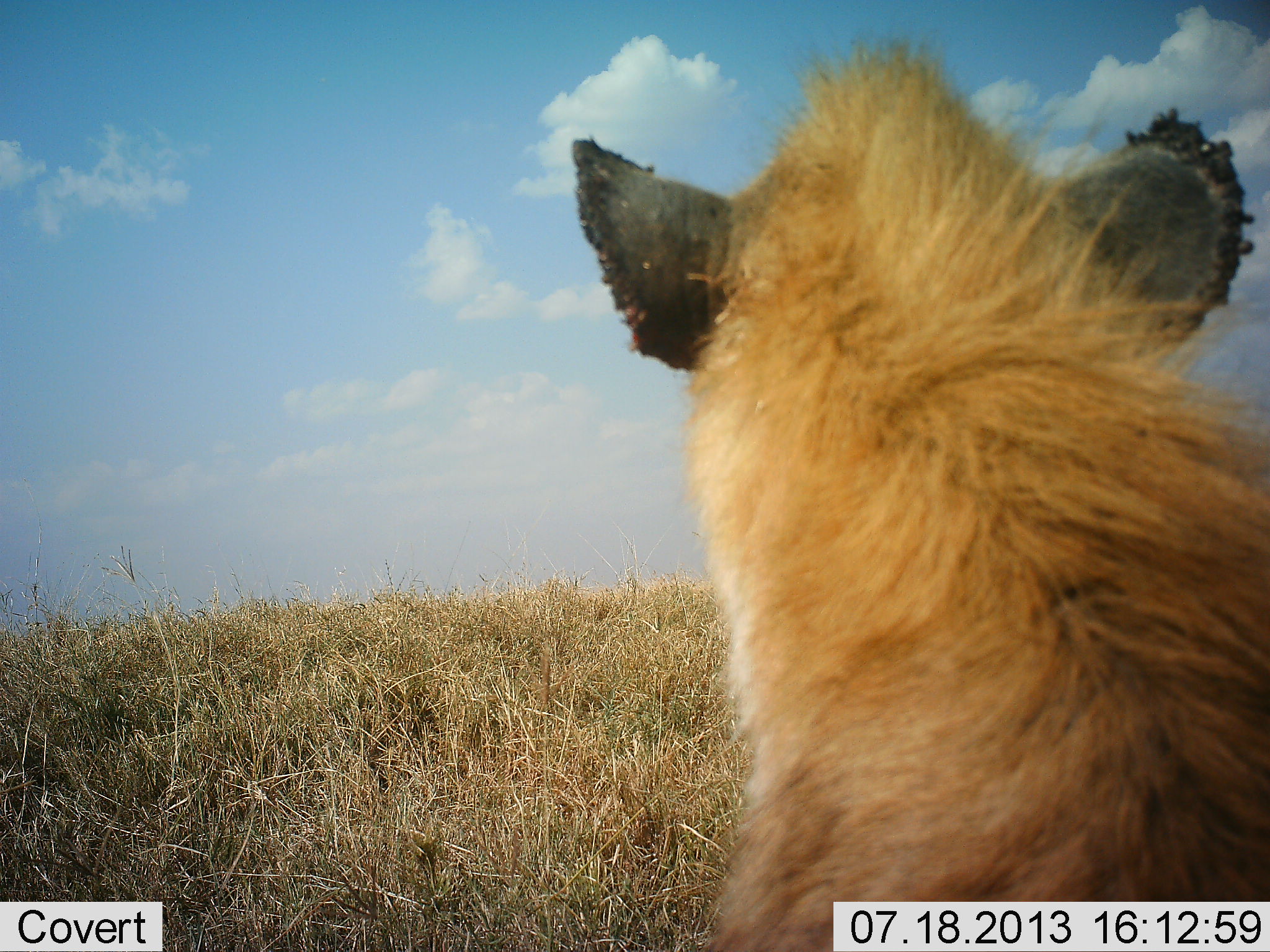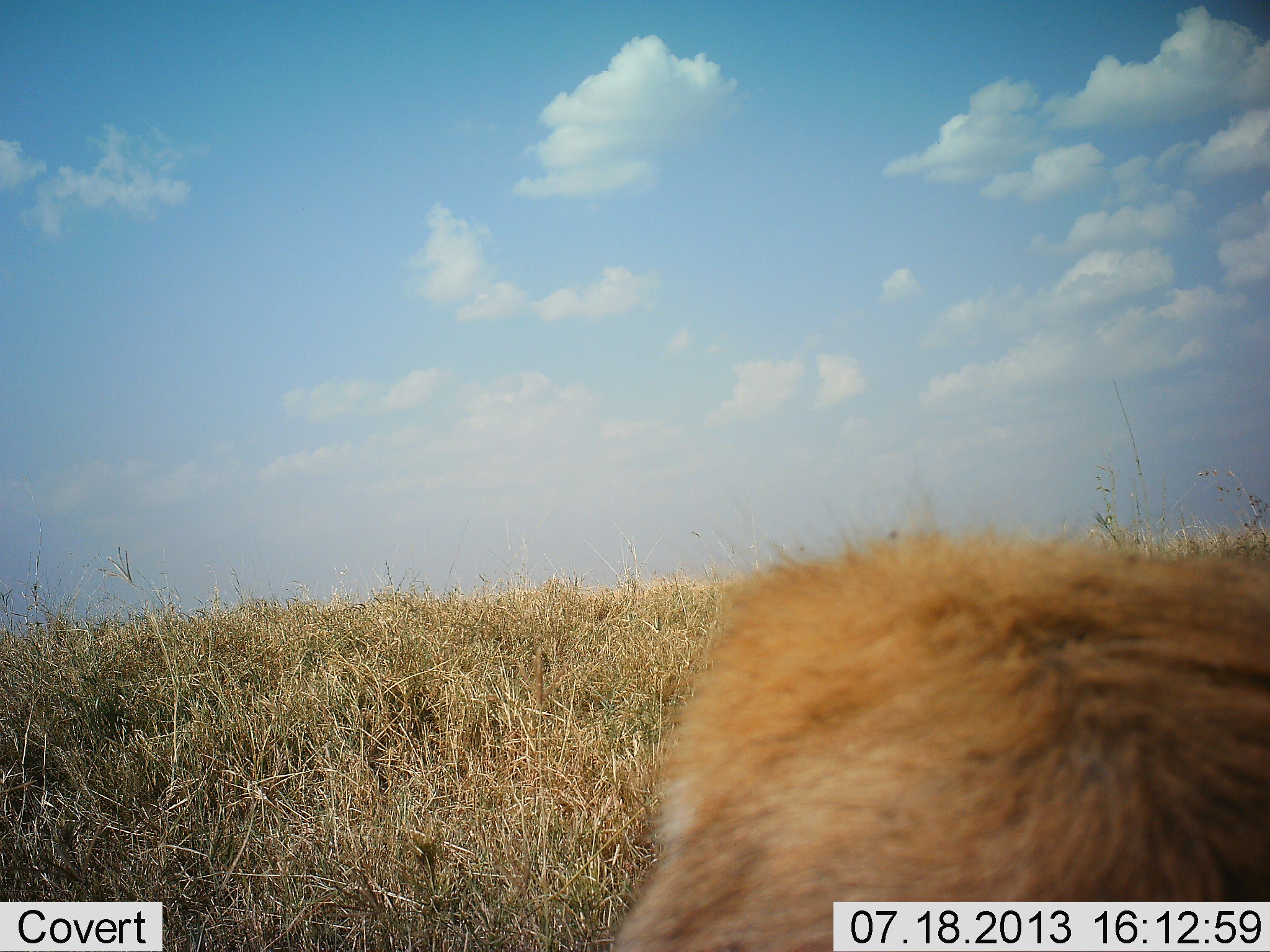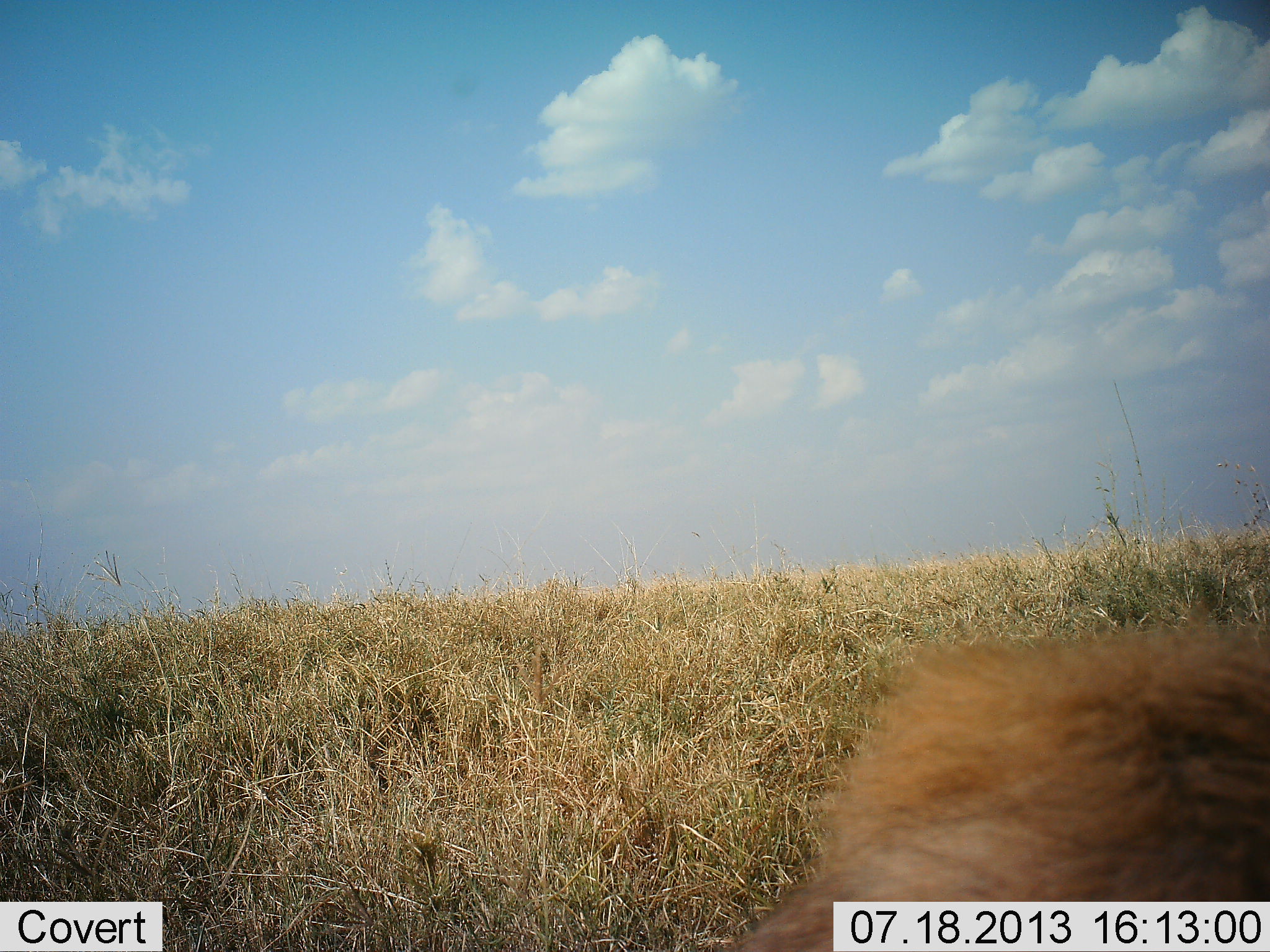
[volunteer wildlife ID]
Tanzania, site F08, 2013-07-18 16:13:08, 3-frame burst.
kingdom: Animalia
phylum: Chordata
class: Mammalia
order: Carnivora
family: Hyaenidae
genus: Crocuta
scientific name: Crocuta crocuta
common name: spotted hyena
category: hyenaspotted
Hyenaspotted (spotted hyena) (Crocuta crocuta), count 1. Behavior (volunteer vote fractions): standing 46%, resting 23%, moving 23%, interacting 0%. Young present (vote fraction): 0%. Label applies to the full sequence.